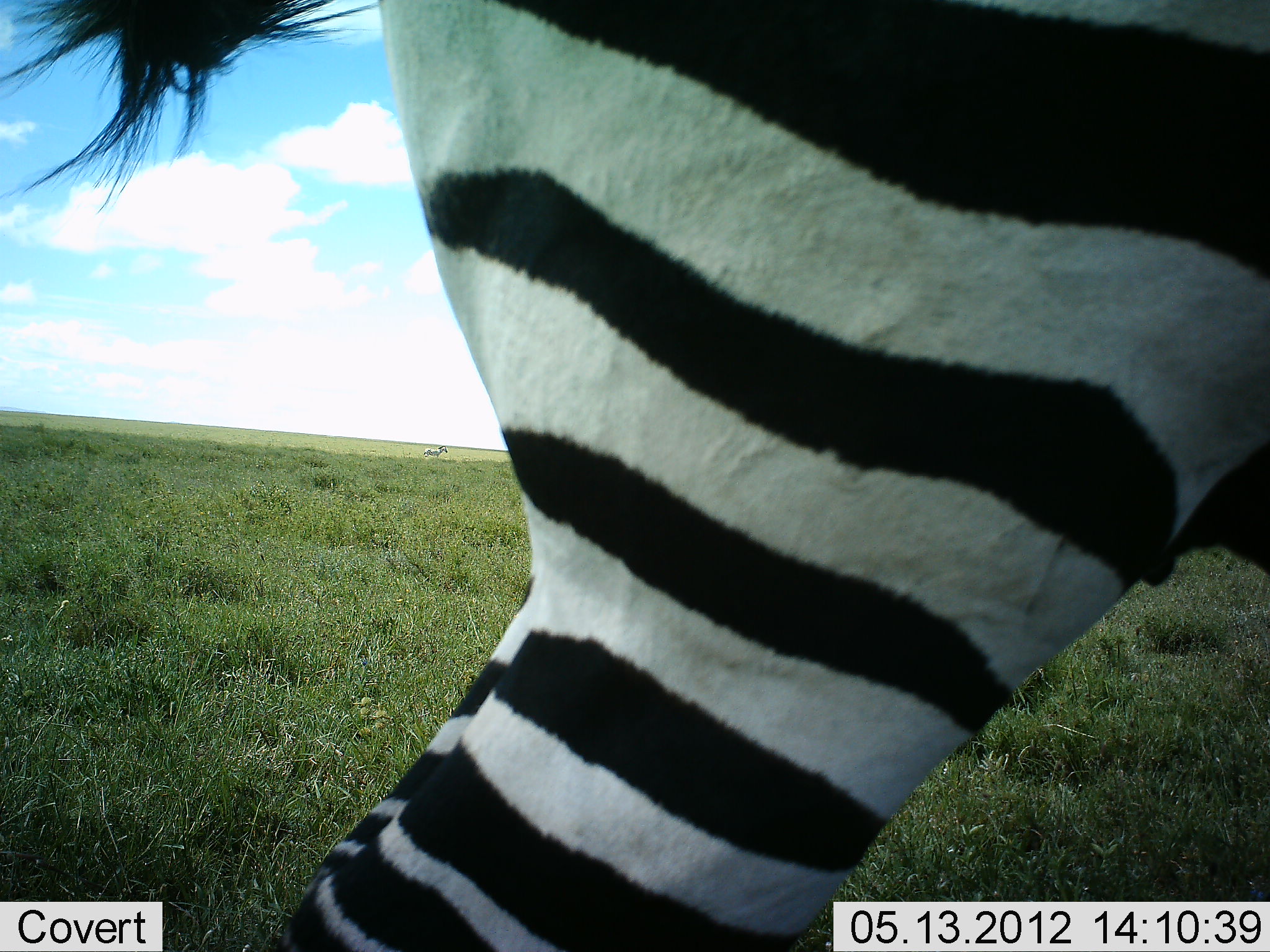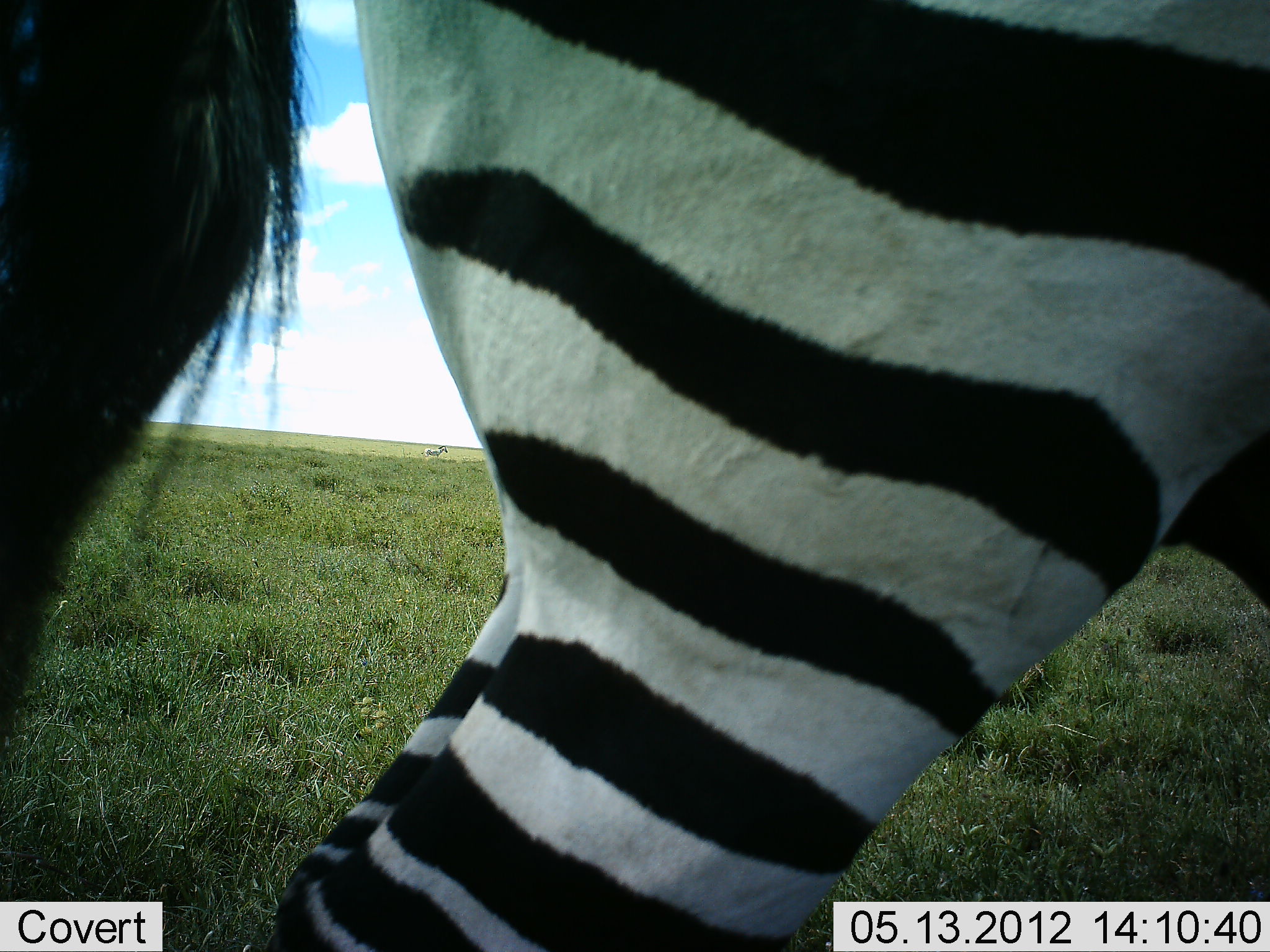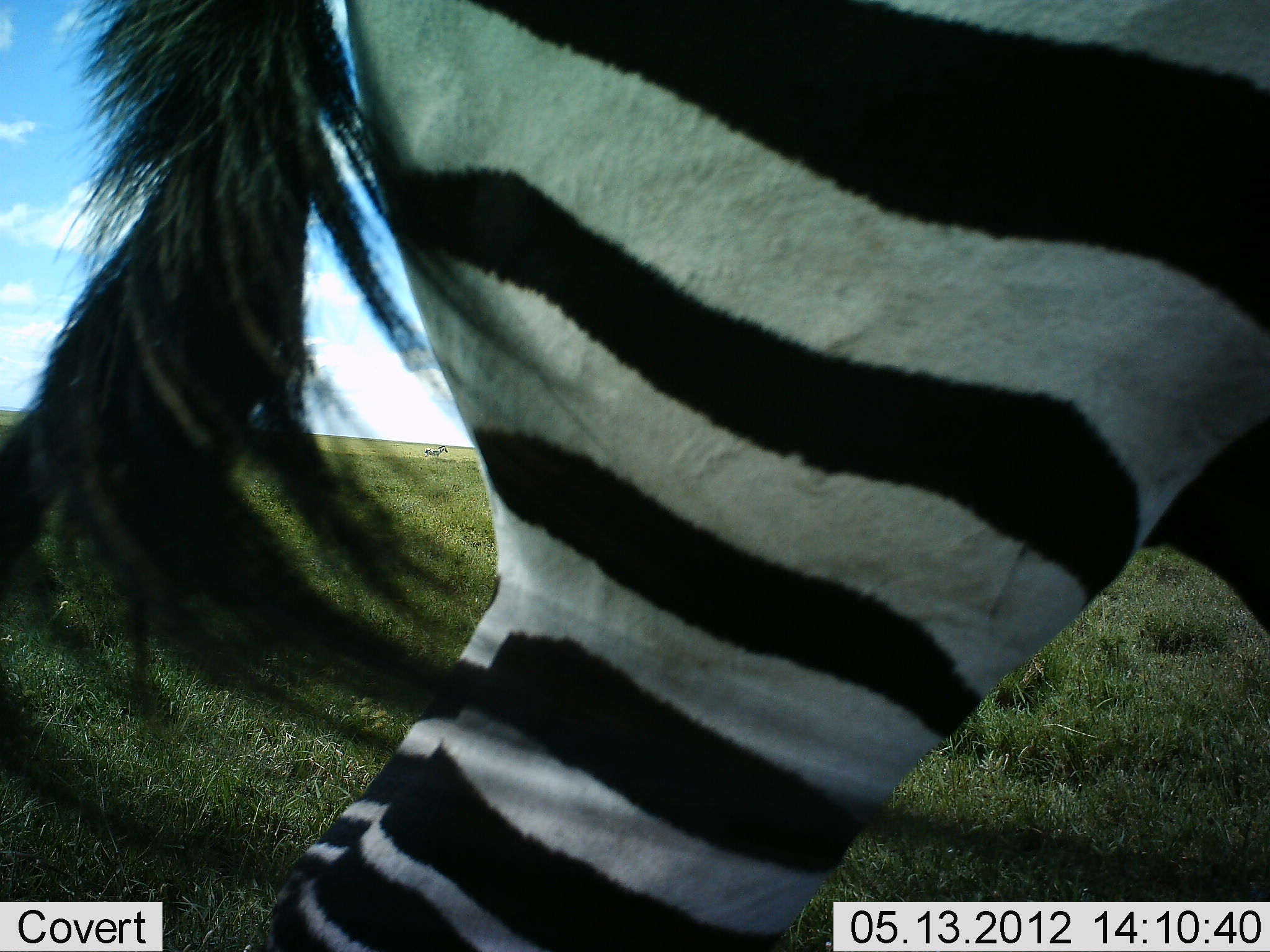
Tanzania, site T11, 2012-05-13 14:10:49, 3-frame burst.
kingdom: Animalia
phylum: Chordata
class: Mammalia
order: Perissodactyla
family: Equidae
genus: Equus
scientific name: Equus quagga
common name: plains zebra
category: zebra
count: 1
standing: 100%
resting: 0%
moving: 0%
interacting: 0%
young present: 0%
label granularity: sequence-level